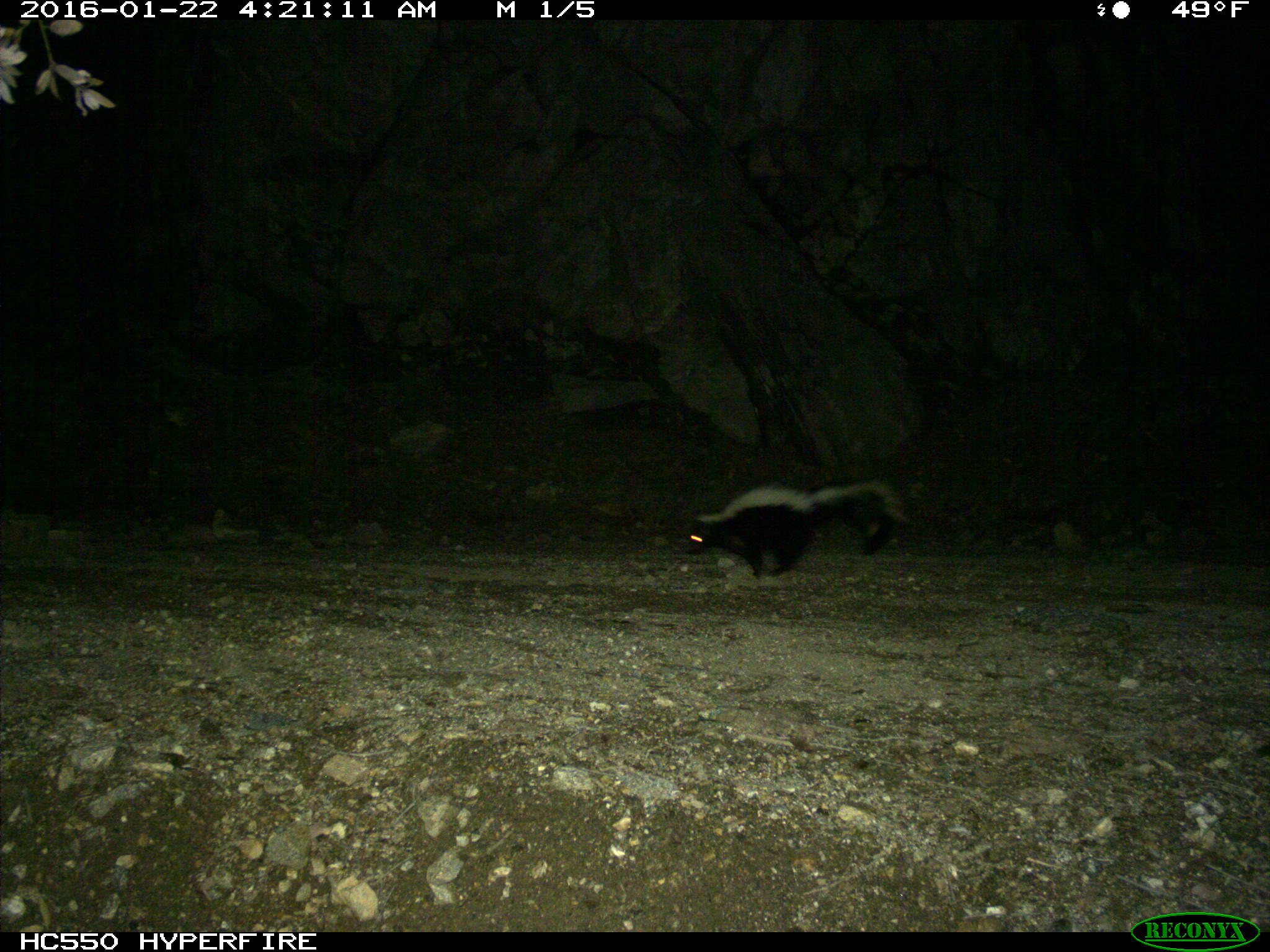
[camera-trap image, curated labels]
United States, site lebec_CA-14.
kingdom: Animalia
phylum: Chordata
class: Mammalia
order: Carnivora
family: Mephitidae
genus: Mephitis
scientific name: Mephitis mephitis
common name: striped skunk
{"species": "Mephitis mephitis (striped skunk)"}